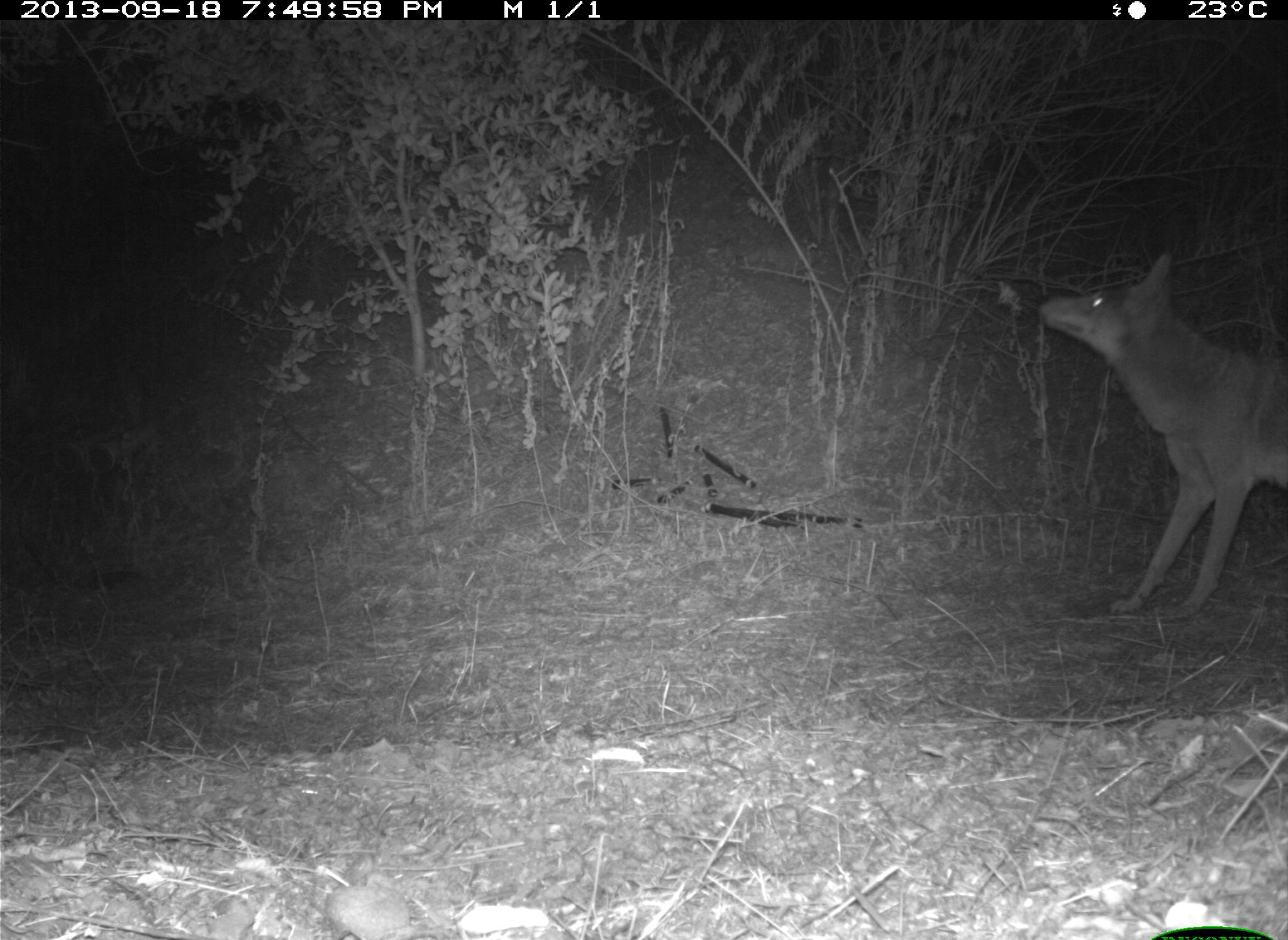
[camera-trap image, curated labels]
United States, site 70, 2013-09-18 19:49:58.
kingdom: Animalia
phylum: Chordata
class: Mammalia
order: Carnivora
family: Canidae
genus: Canis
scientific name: Canis latrans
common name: coyote